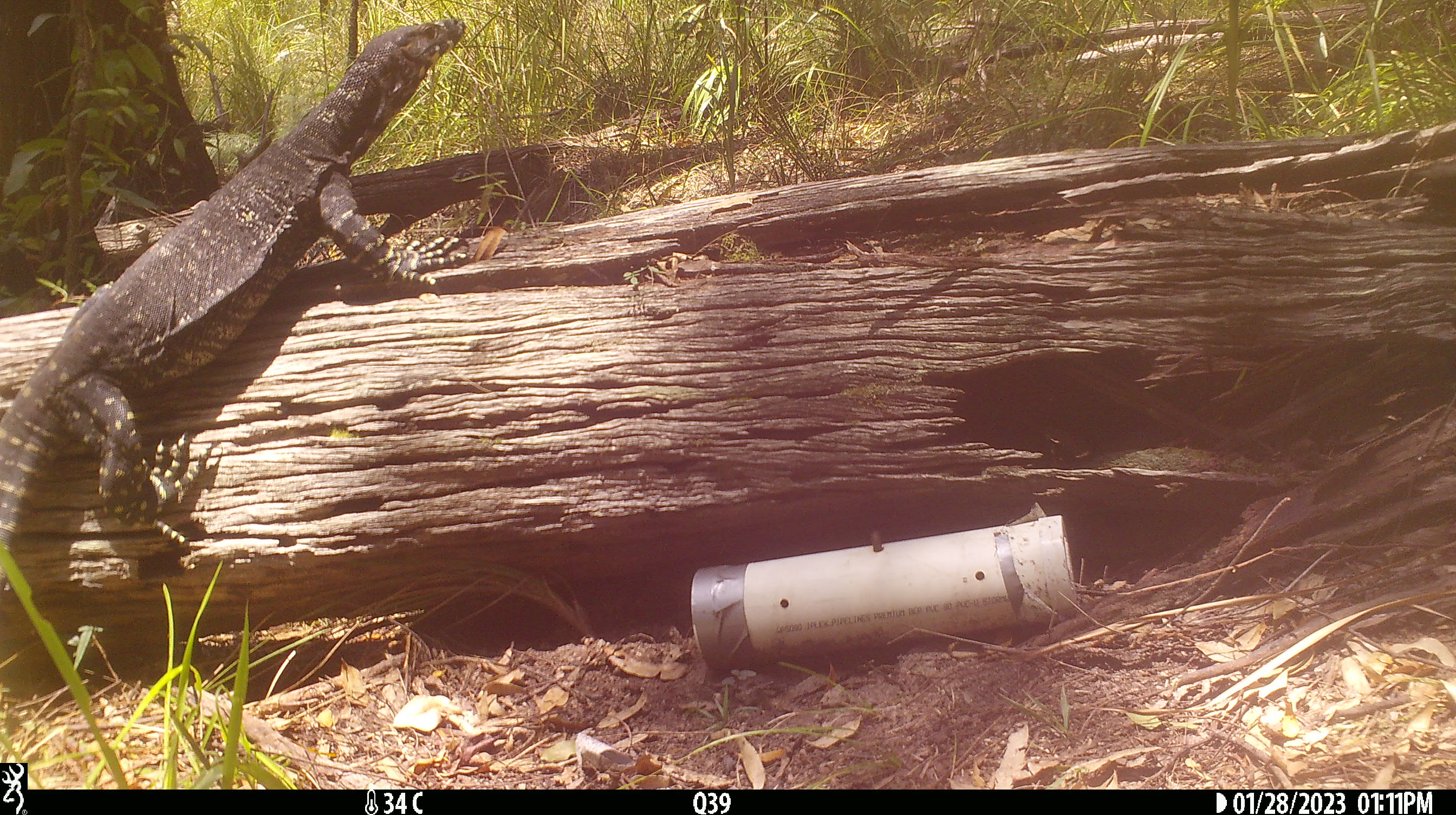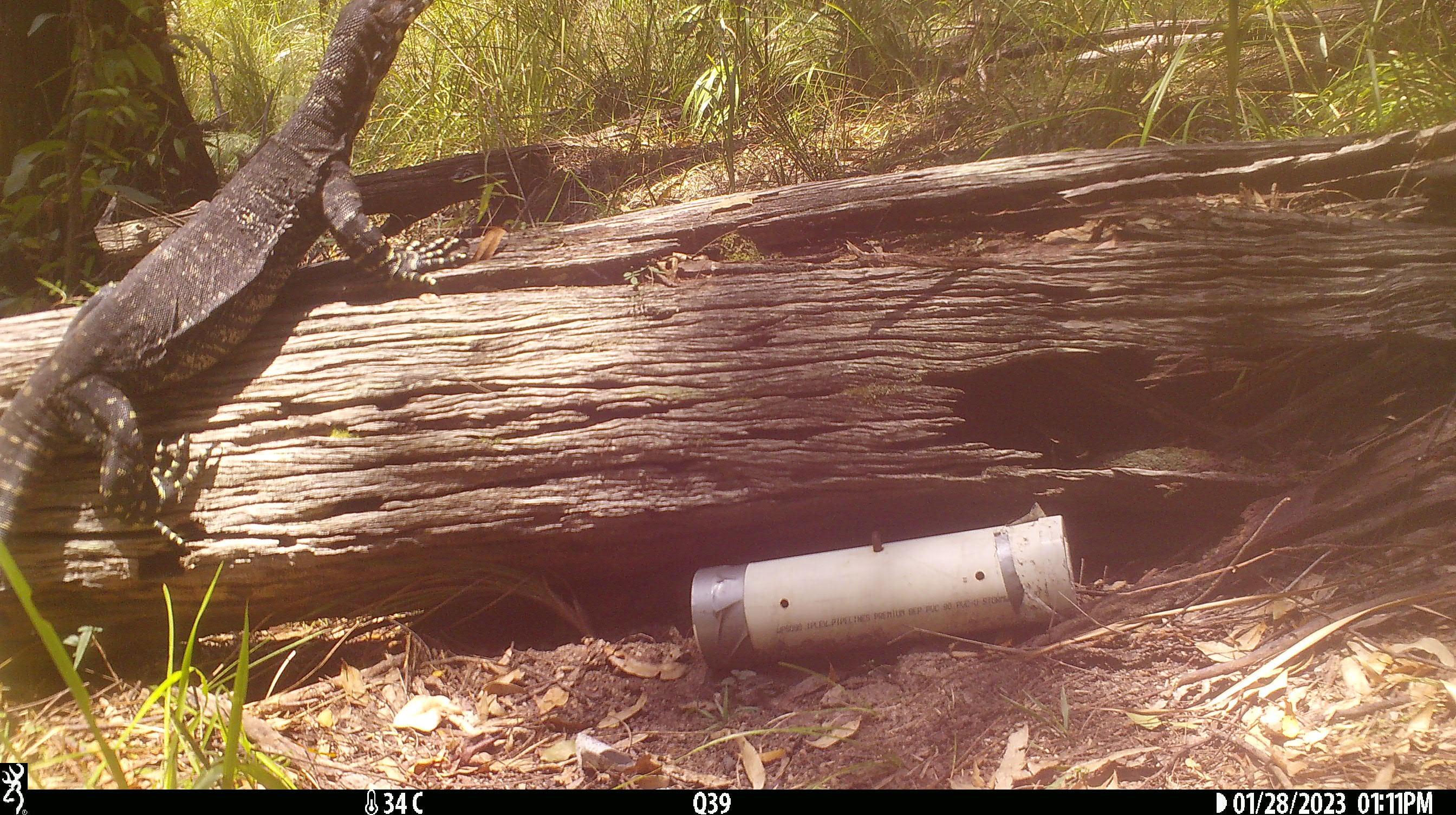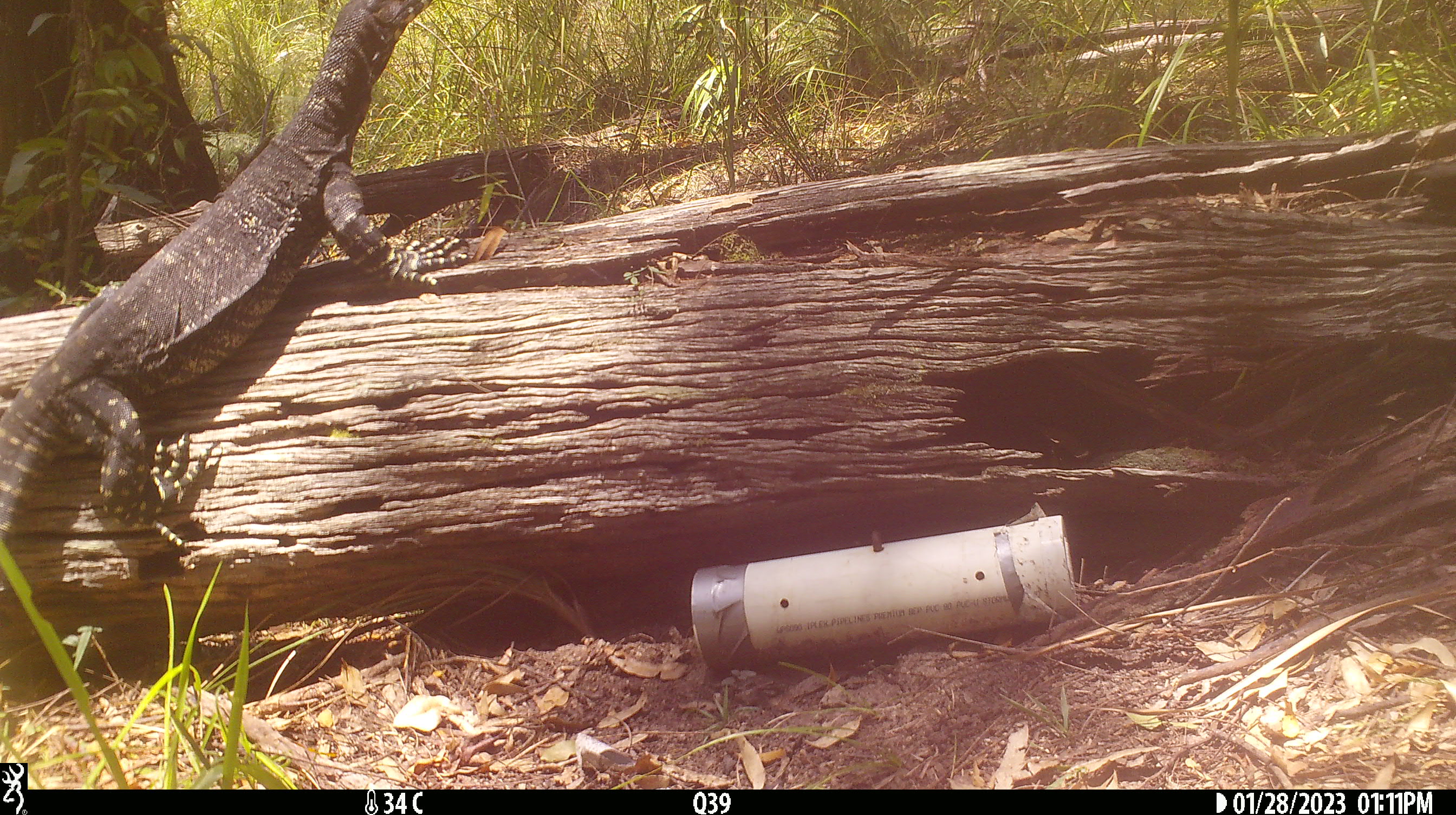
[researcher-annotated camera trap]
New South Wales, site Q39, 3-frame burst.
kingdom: Animalia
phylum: Chordata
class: Reptilia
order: Squamata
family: Varanidae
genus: Varanus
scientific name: Varanus varius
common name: lace monitor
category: goanna